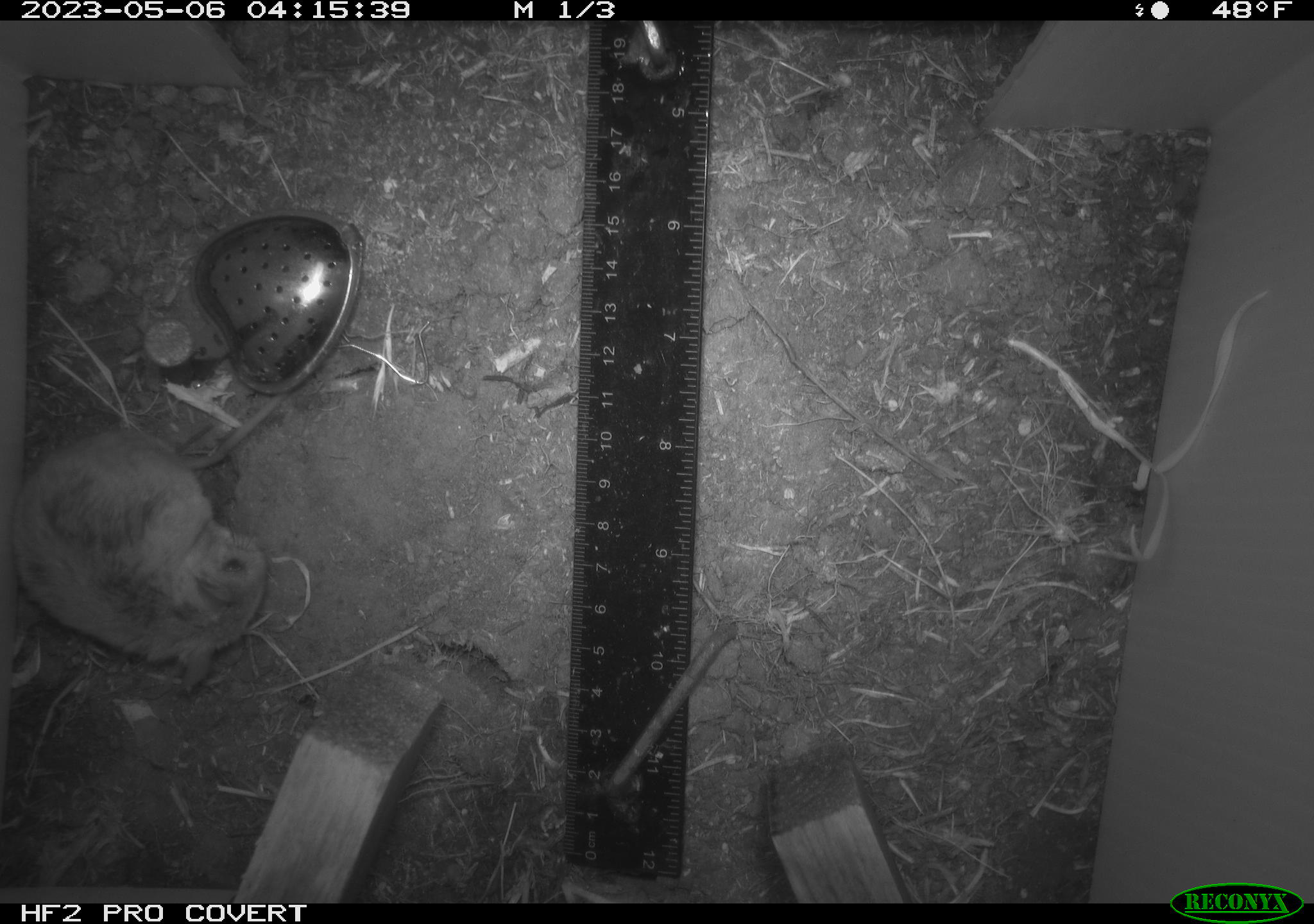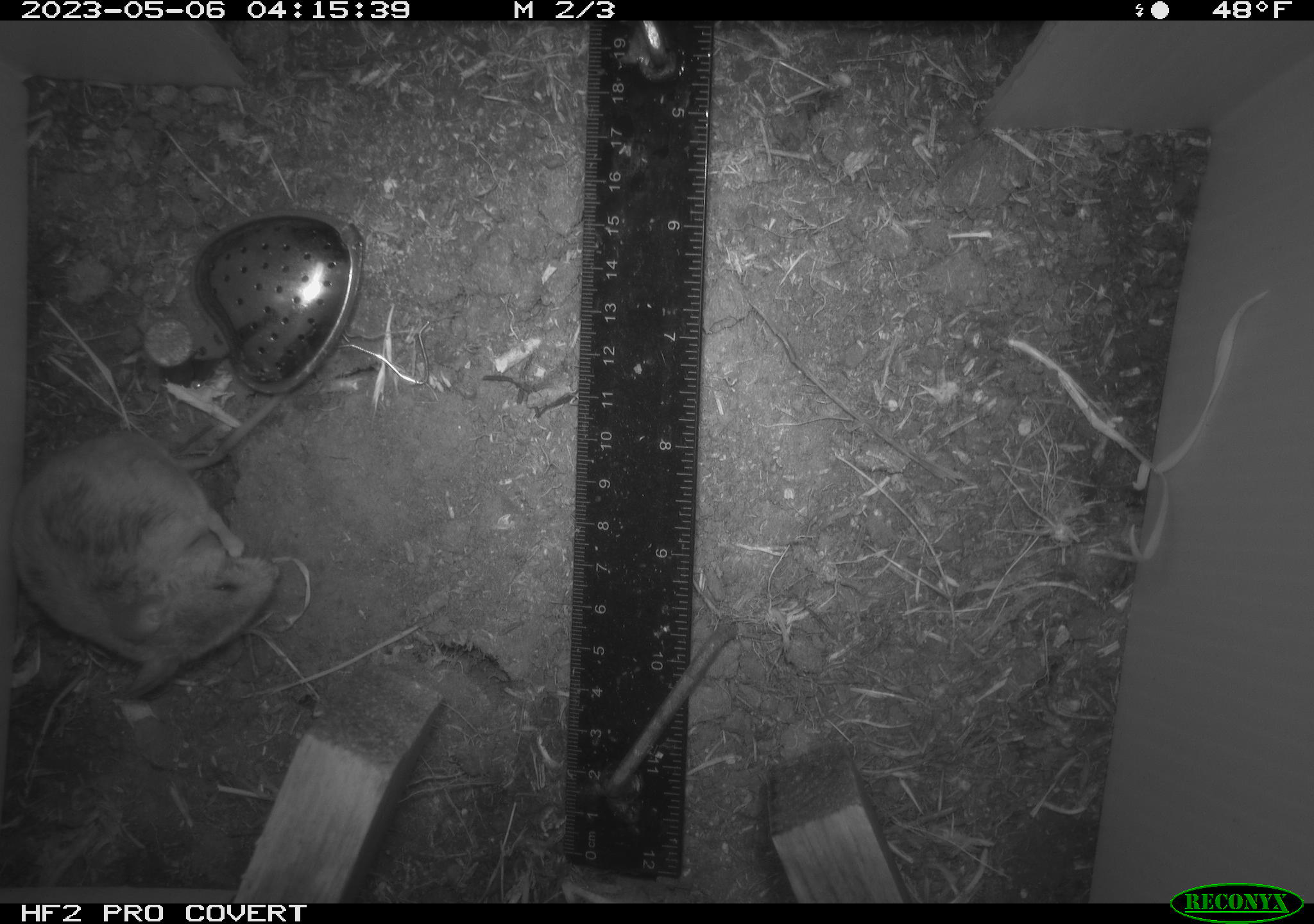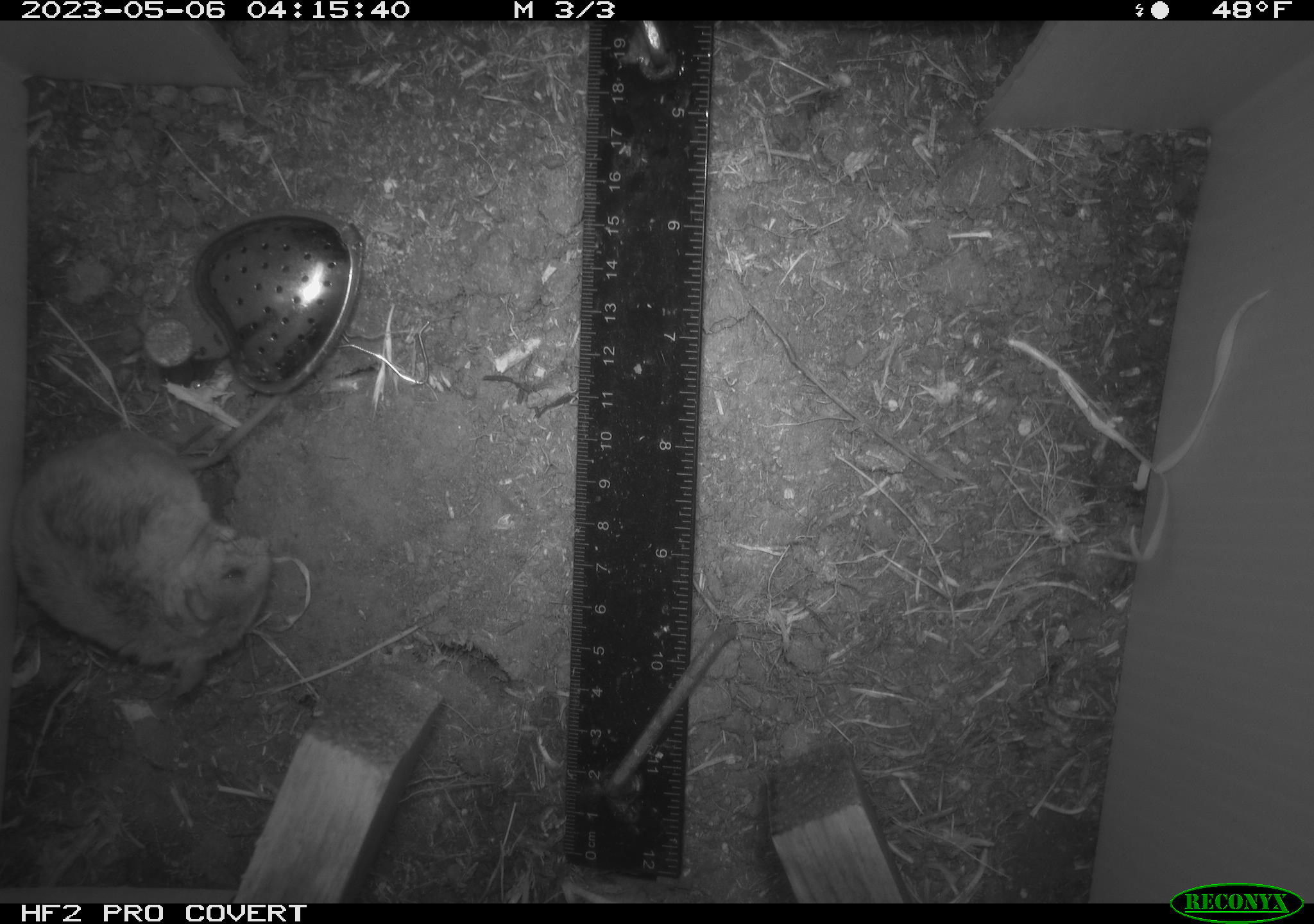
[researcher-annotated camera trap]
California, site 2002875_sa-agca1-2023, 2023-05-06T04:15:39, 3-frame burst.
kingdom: Animalia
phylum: Chordata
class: Mammalia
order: Rodentia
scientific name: Rodentia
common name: mouse species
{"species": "mouse species (Rodentia)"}